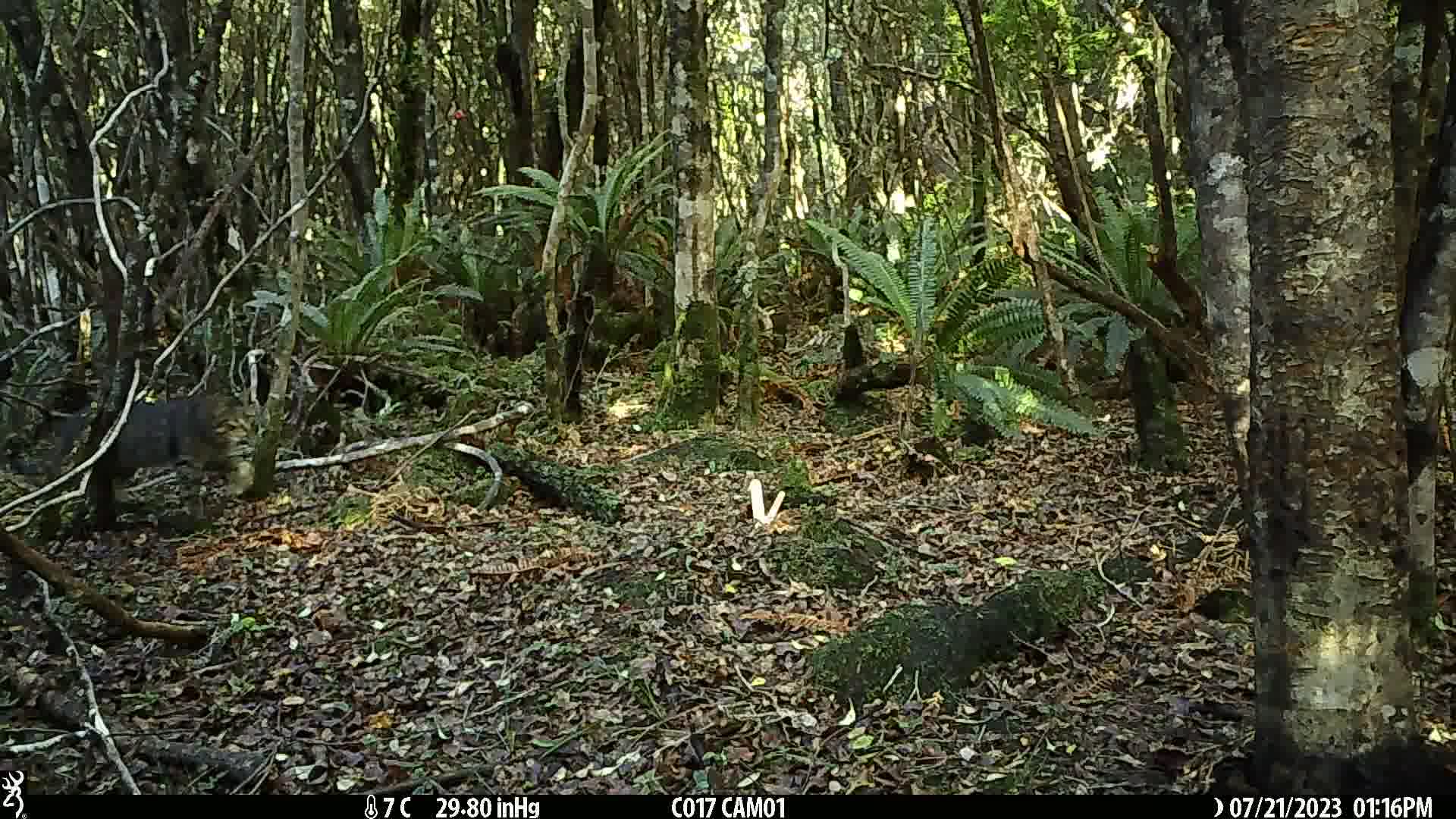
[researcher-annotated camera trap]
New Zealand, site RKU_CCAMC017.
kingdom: Animalia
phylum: Chordata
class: Mammalia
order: Carnivora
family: Felidae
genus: Felis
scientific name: Felis catus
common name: domestic cat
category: cat